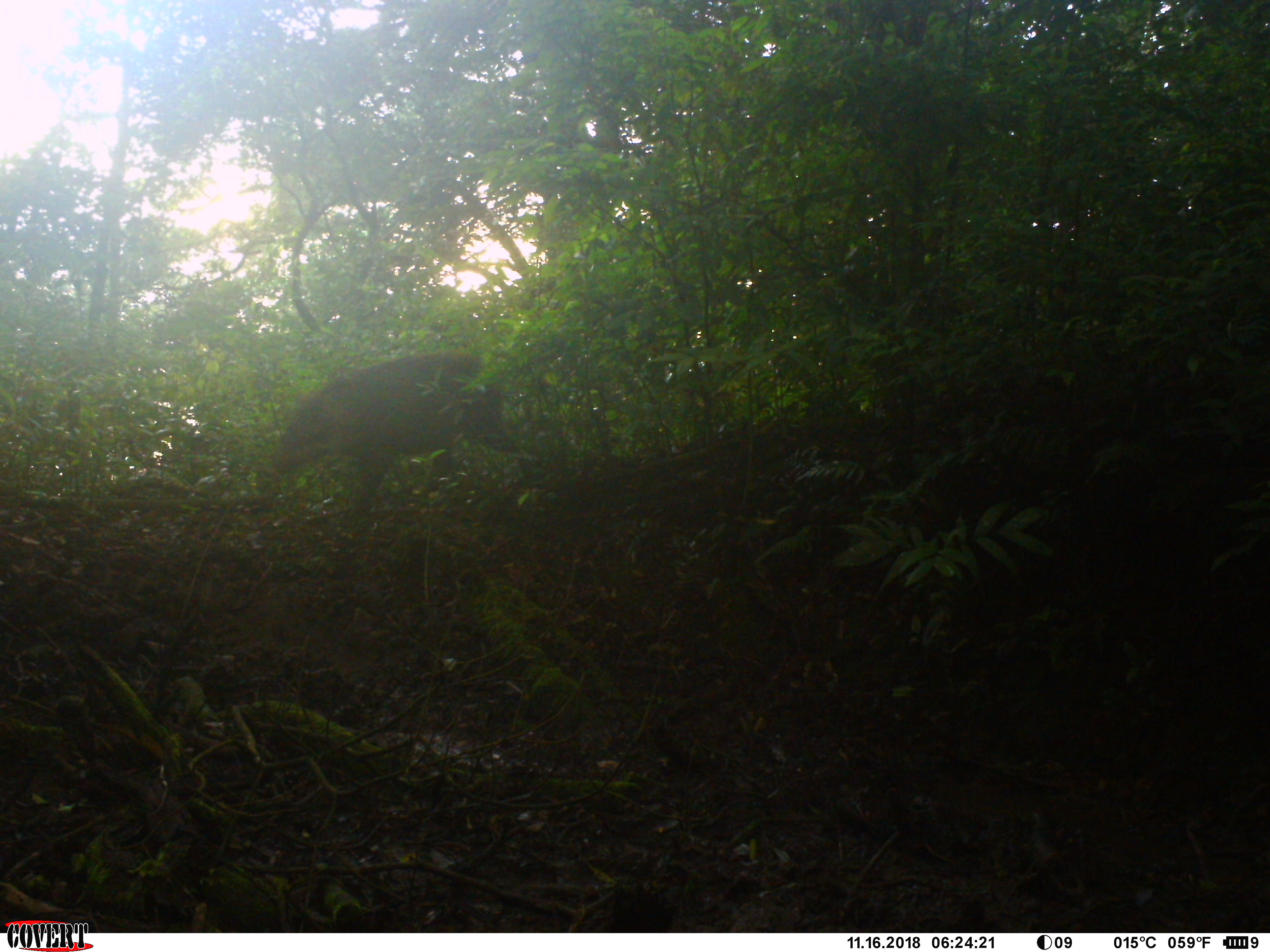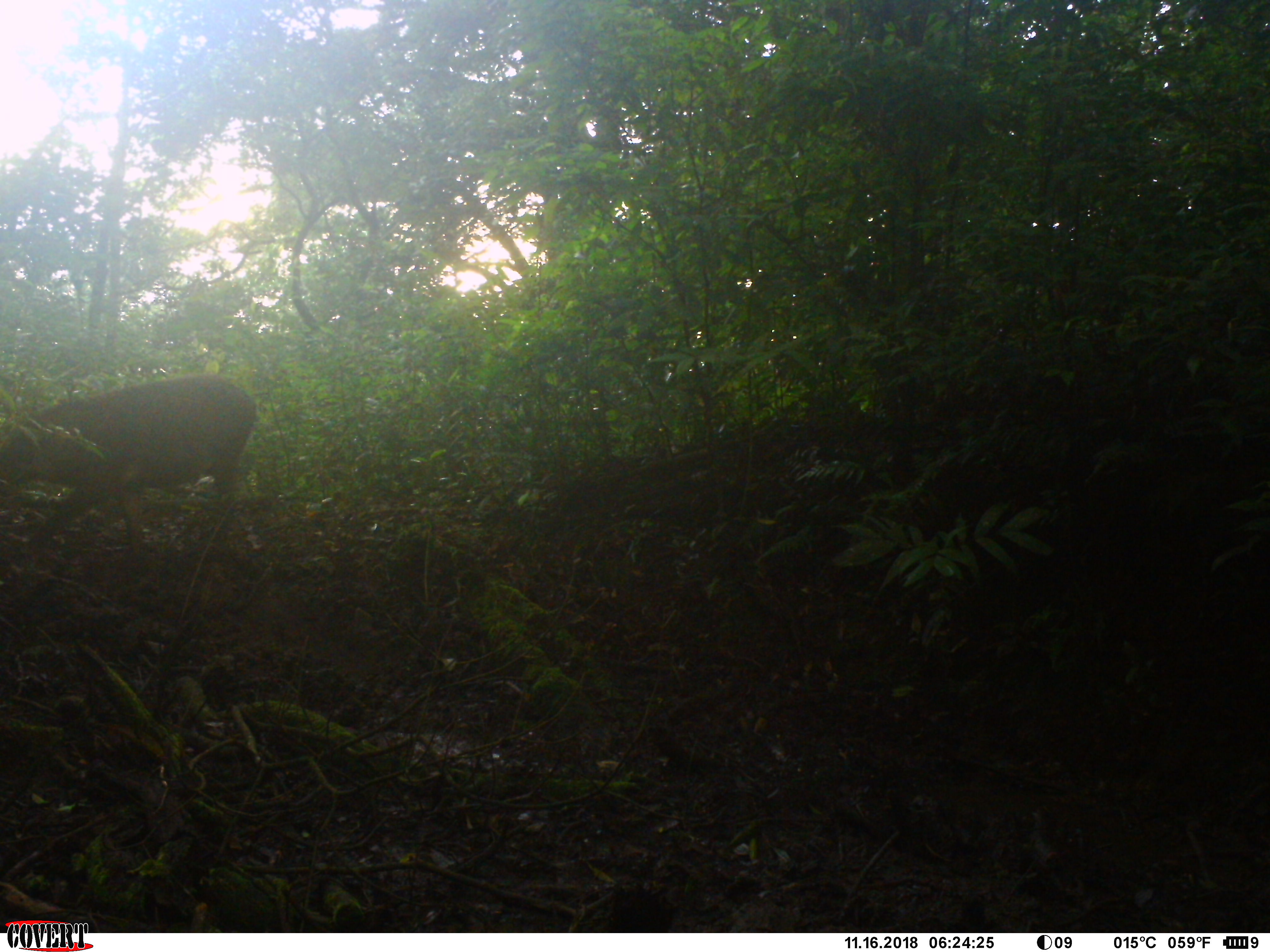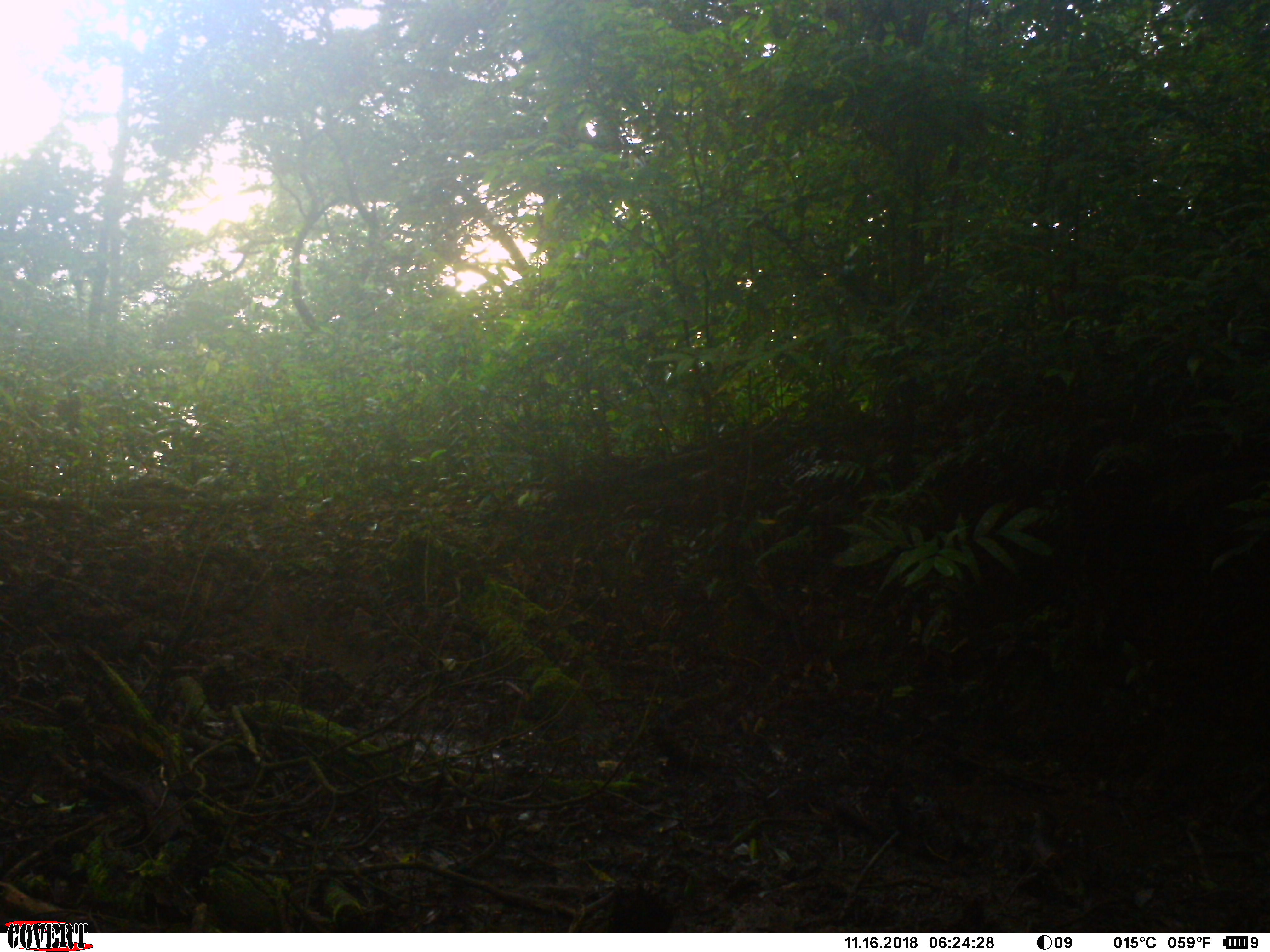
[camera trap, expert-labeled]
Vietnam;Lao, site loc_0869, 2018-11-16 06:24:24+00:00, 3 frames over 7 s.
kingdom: Animalia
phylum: Chordata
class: Mammalia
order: Artiodactyla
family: Suidae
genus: Sus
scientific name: Sus scrofa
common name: eurasian wild pig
Eurasian wild pig (Sus scrofa). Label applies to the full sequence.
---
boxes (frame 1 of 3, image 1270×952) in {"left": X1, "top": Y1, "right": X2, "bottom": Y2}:
eurasian wild pig: {"left": 270, "top": 349, "right": 535, "bottom": 514}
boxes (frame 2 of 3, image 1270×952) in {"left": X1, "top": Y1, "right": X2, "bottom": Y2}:
eurasian wild pig: {"left": 0, "top": 373, "right": 259, "bottom": 559}